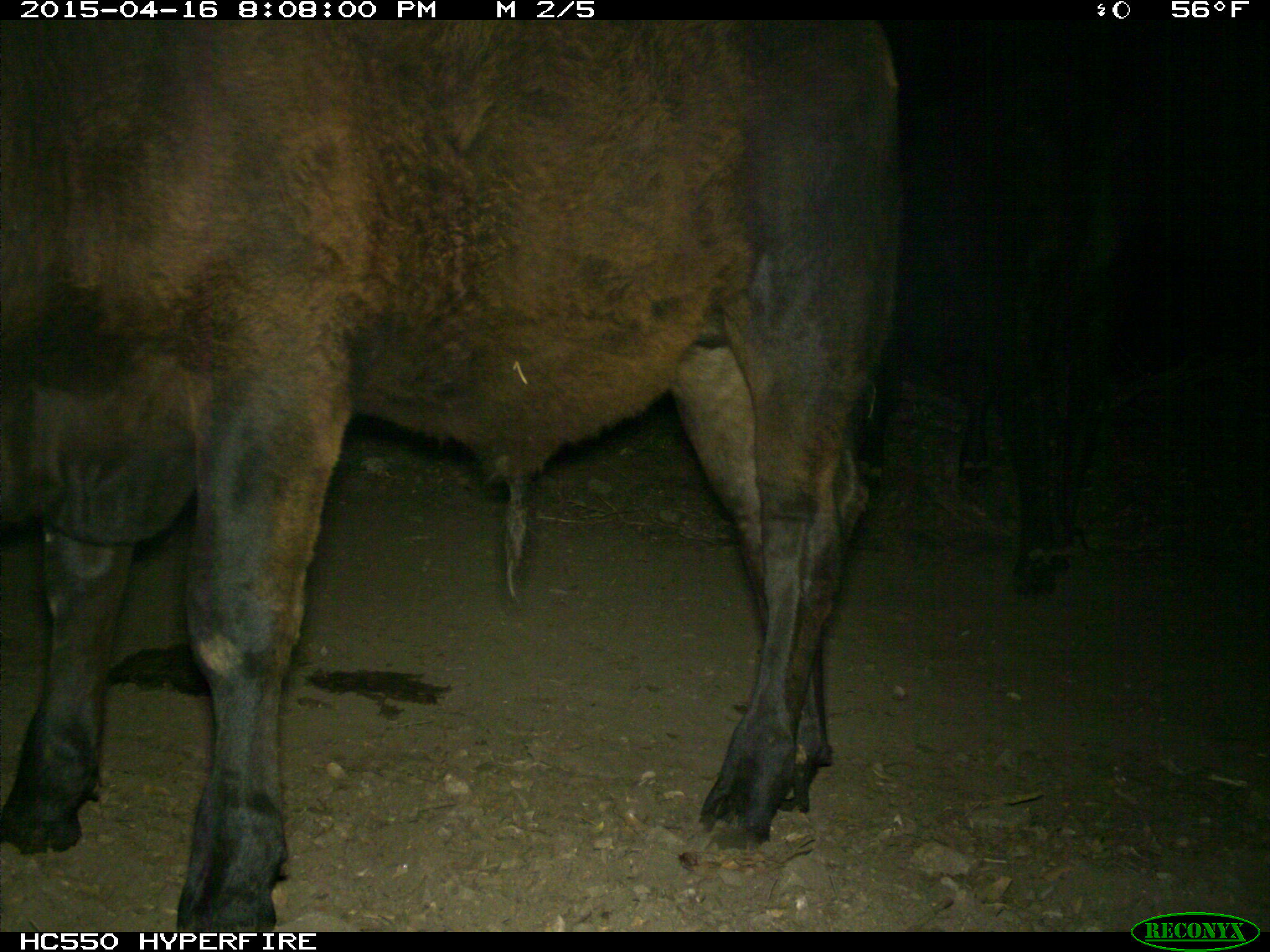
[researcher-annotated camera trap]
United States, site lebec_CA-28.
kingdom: Animalia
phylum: Chordata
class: Mammalia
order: Artiodactyla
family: Bovidae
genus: Bos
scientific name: Bos taurus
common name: domestic cow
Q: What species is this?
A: Bos taurus (domestic cow).